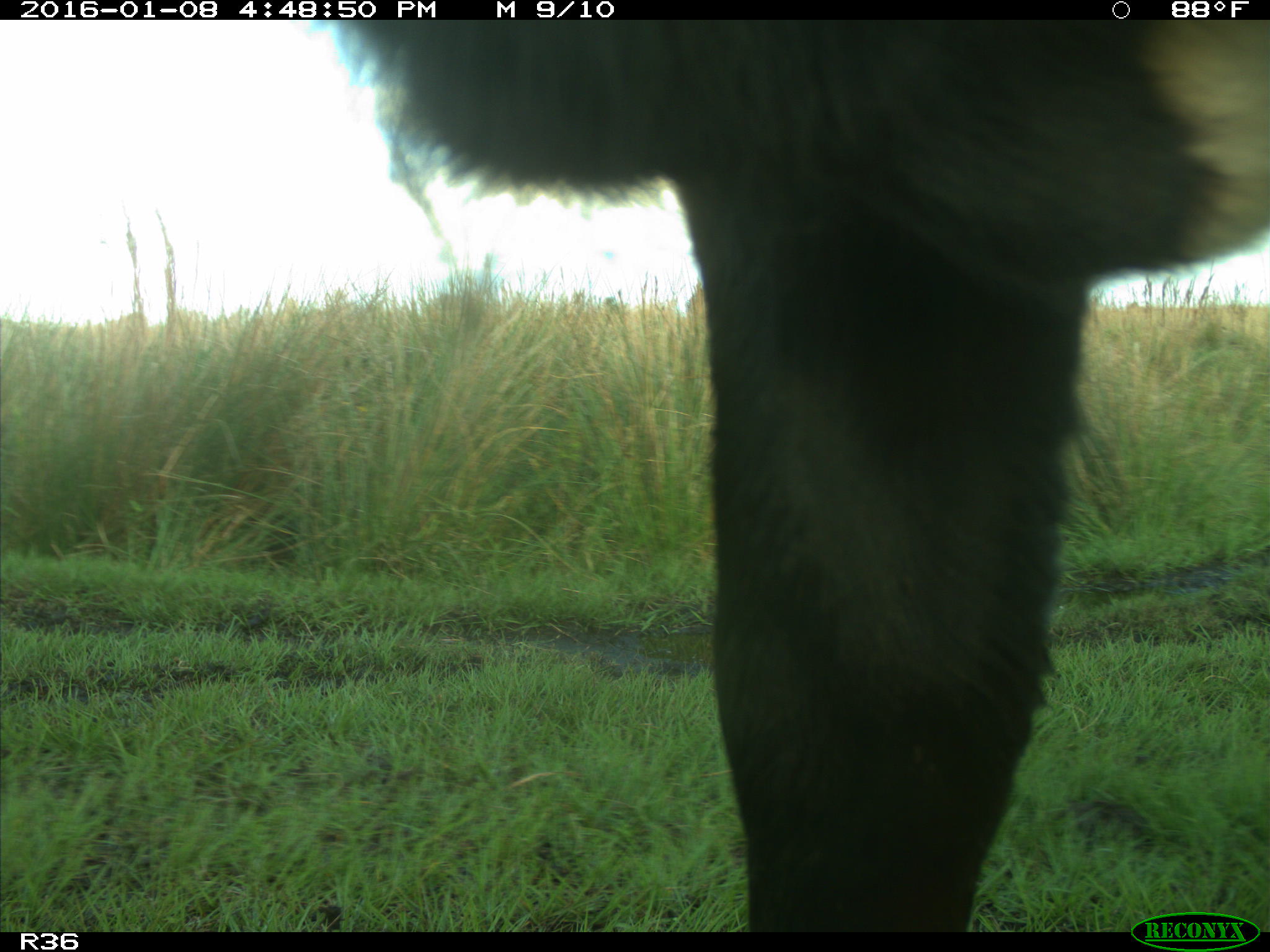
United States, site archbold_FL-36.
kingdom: Animalia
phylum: Chordata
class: Mammalia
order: Artiodactyla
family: Bovidae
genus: Bos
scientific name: Bos taurus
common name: domestic cow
Bos taurus (domestic cow).